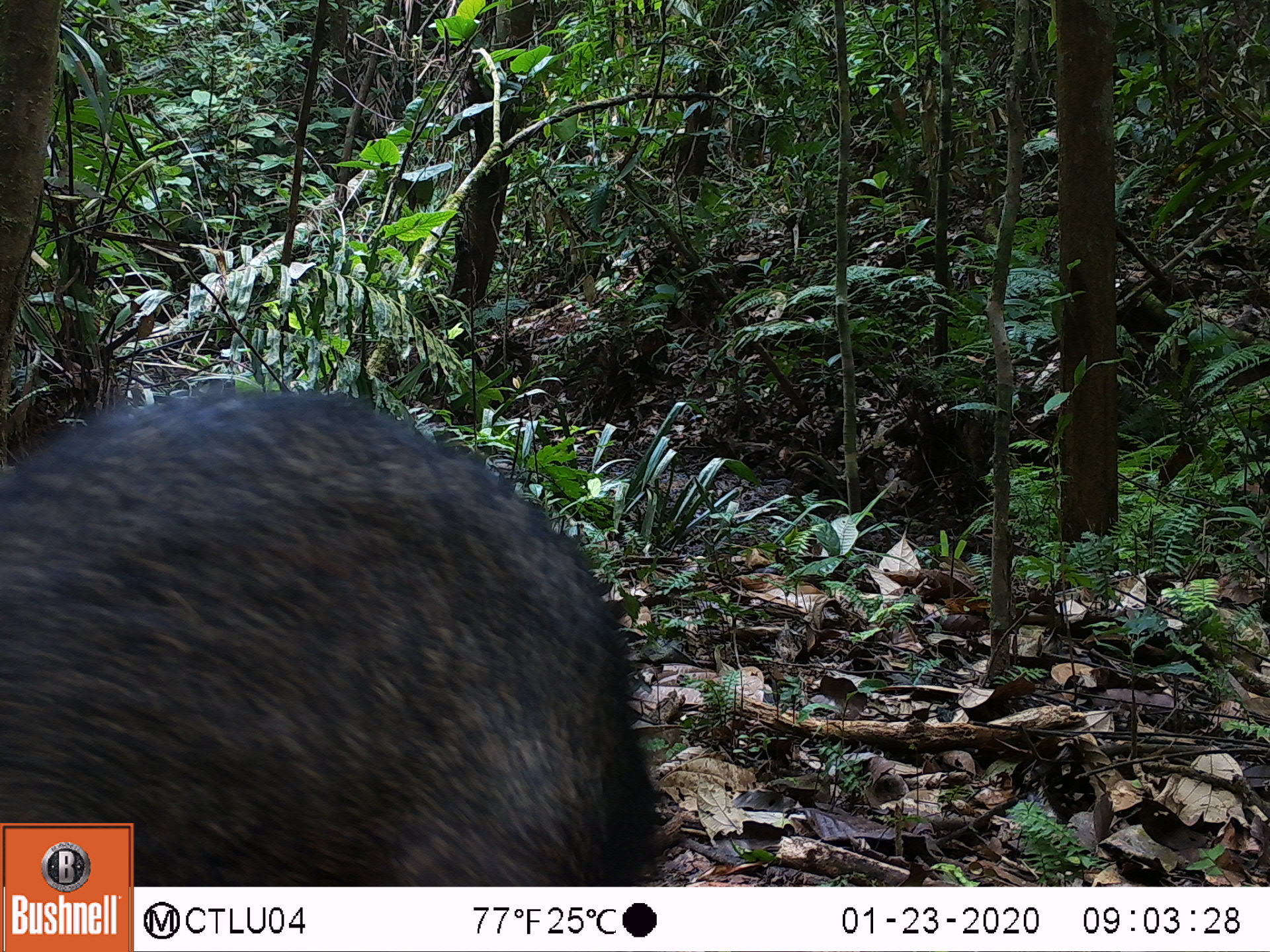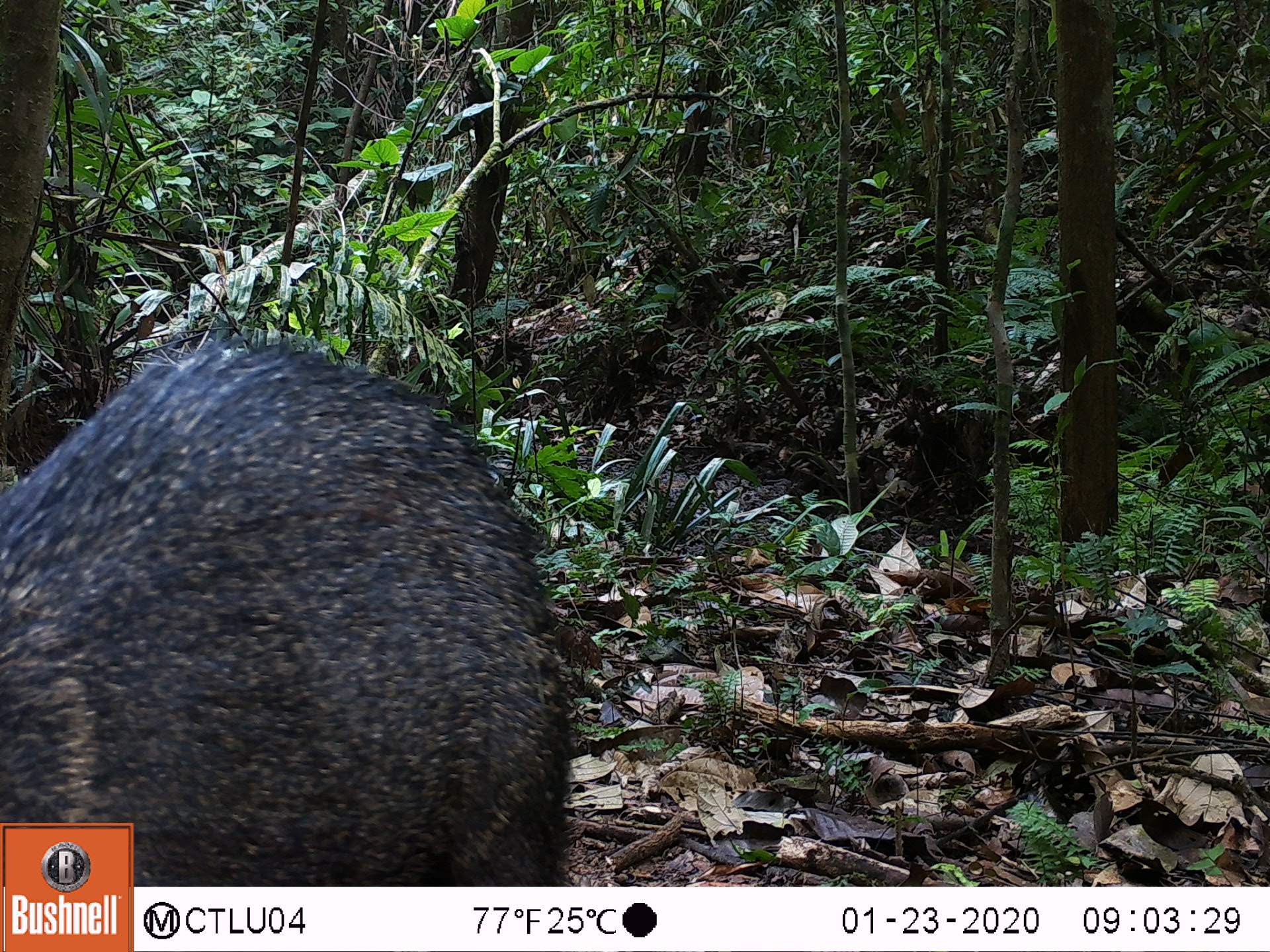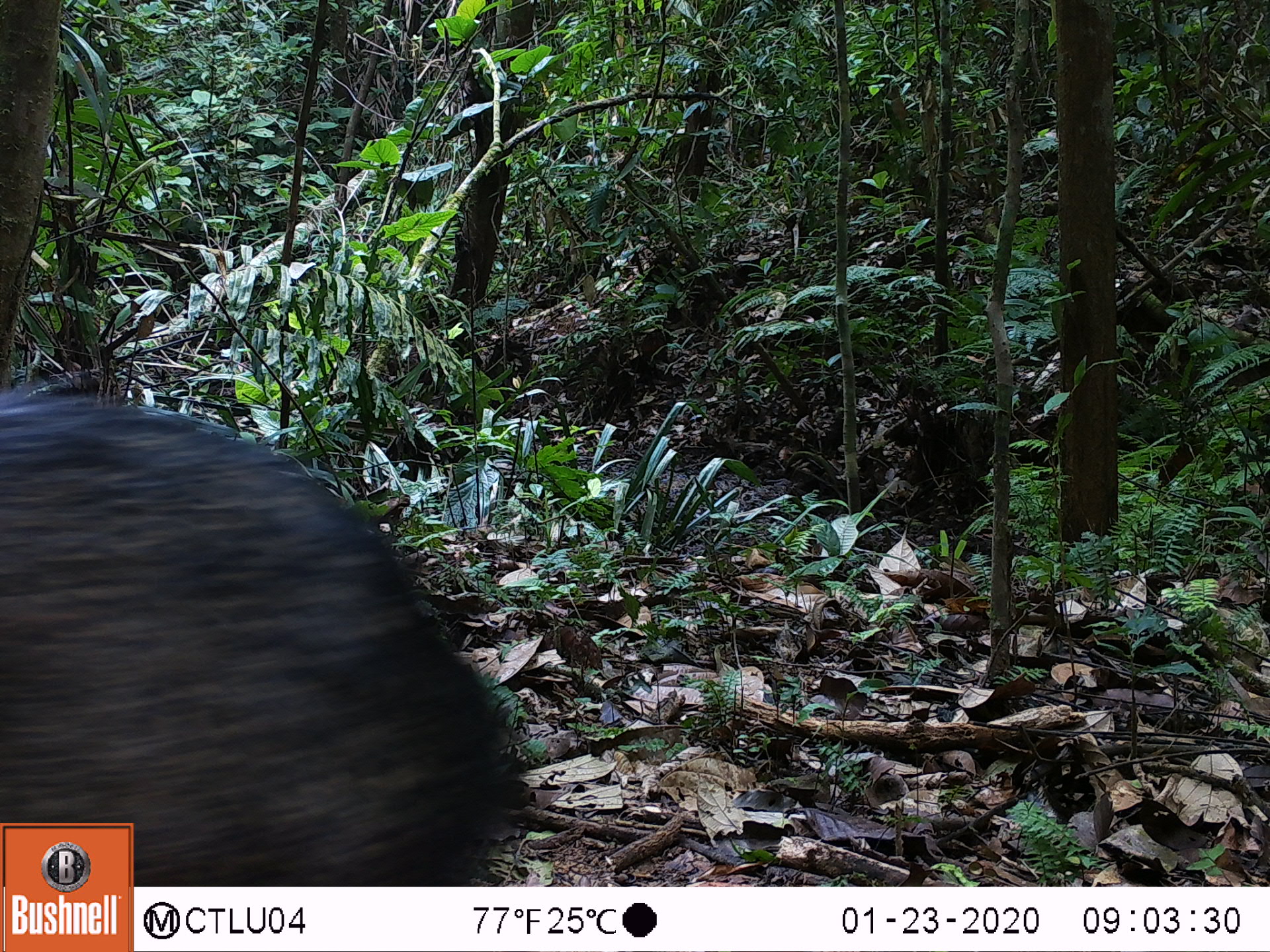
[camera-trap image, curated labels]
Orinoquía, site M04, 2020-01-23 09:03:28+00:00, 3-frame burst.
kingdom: Animalia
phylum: Chordata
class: Mammalia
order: Artiodactyla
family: Tayassuidae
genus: Pecari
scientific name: Pecari tajacu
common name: collared peccary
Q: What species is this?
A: Collared peccary (Pecari tajacu).